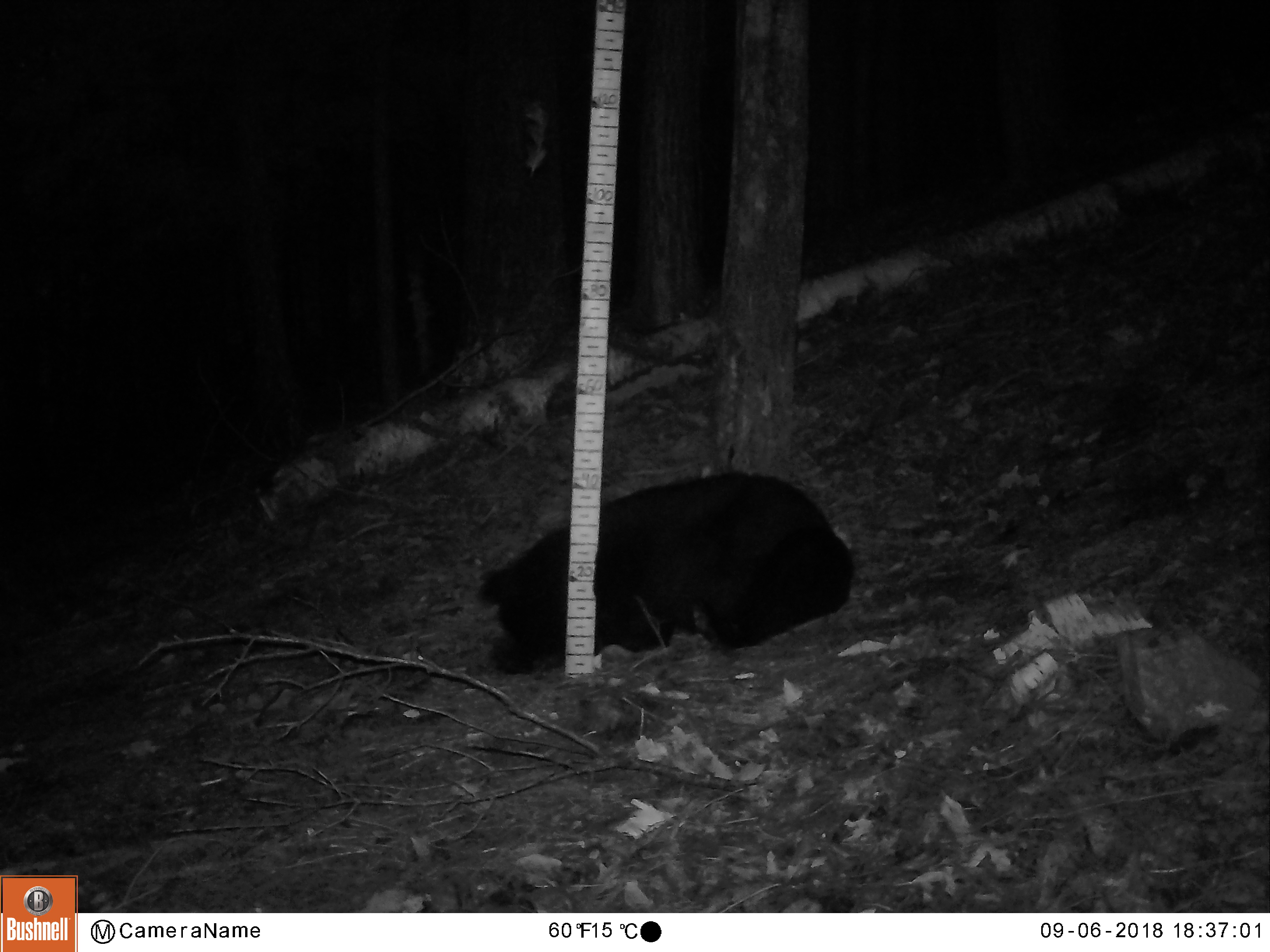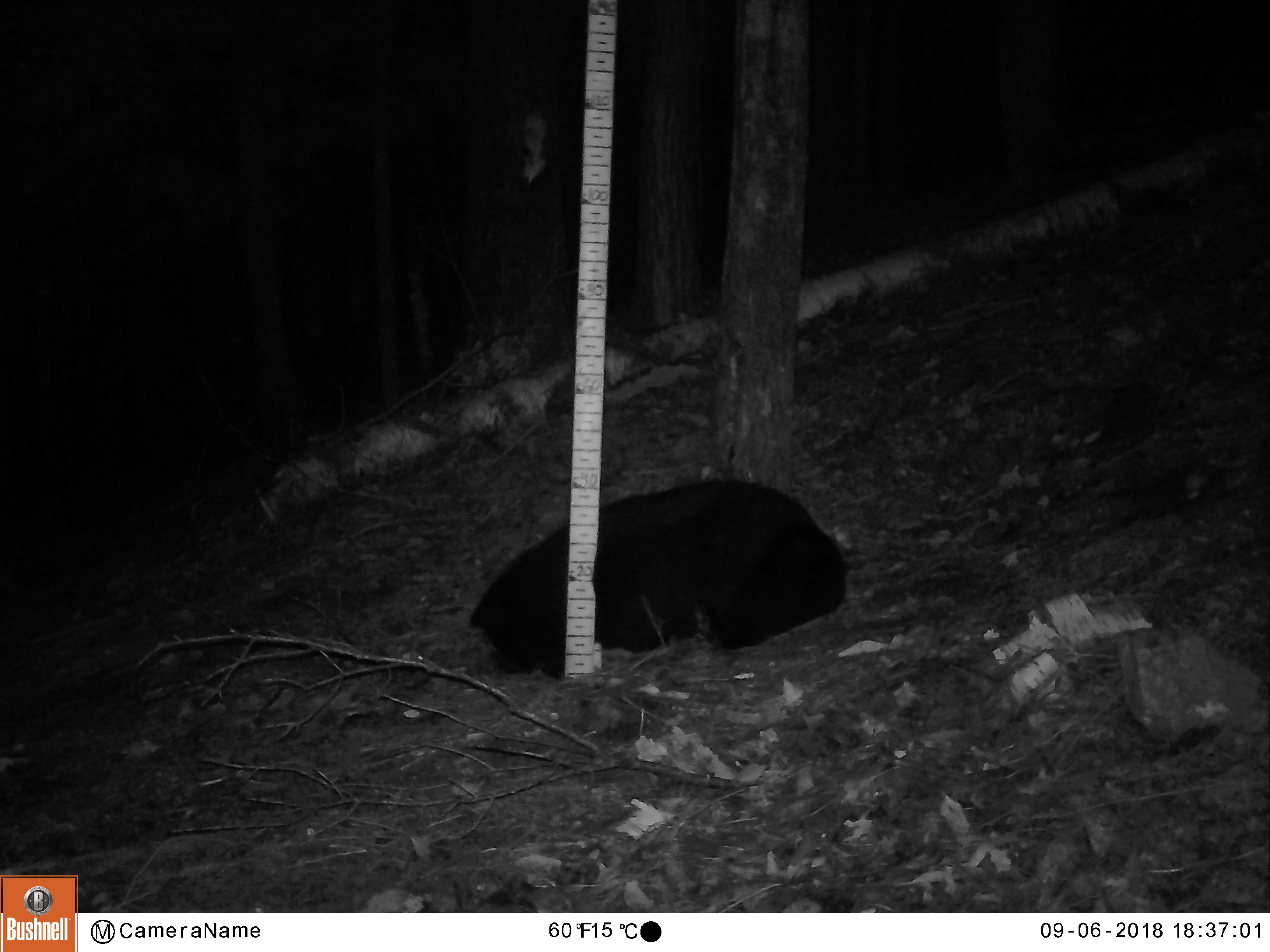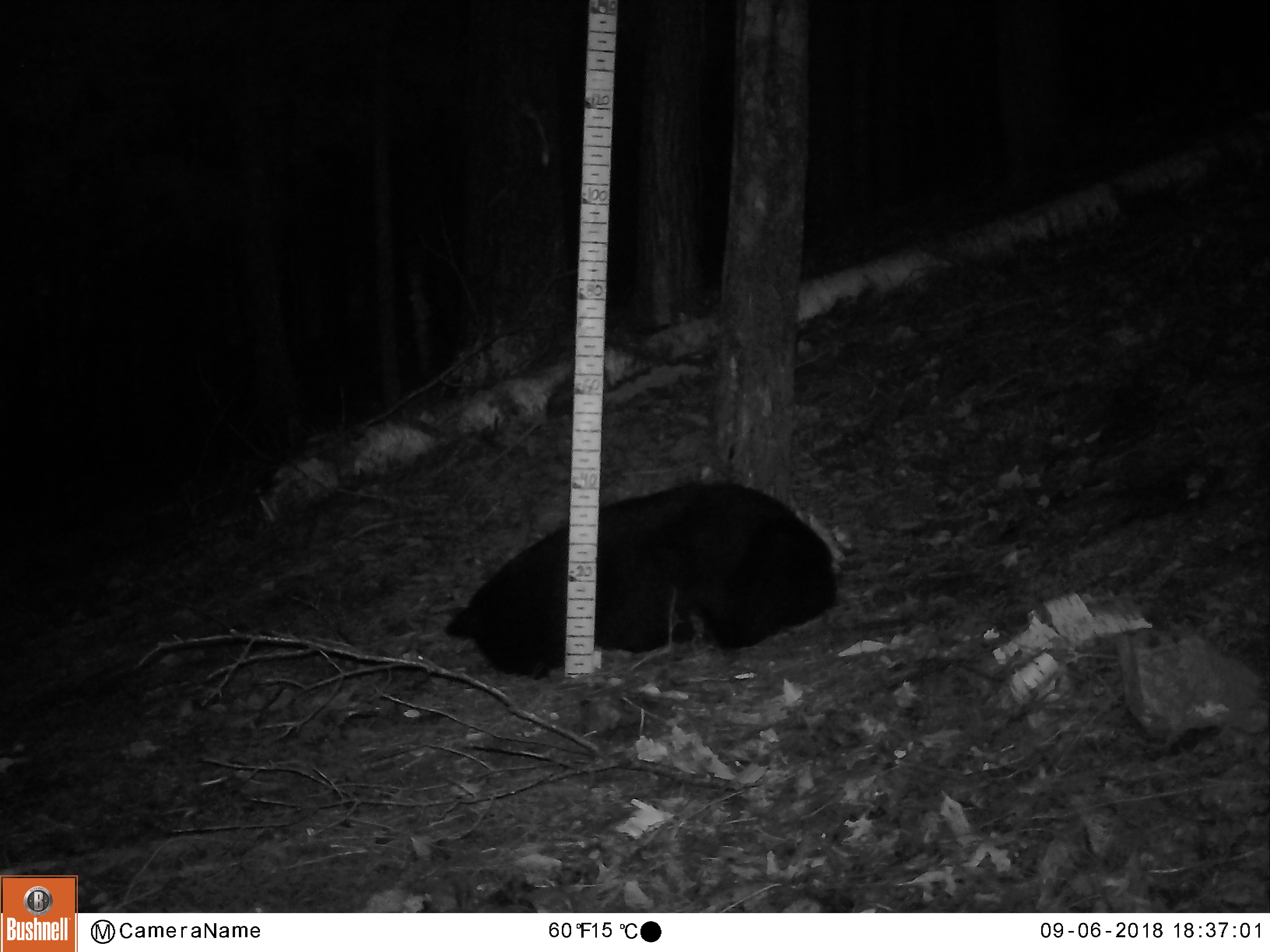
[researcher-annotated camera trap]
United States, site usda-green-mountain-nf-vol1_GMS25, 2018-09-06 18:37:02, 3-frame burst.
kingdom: Animalia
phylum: Chordata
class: Mammalia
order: Carnivora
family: Ursidae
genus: Ursus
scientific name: Ursus americanus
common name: black bear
Black bear (Ursus americanus).